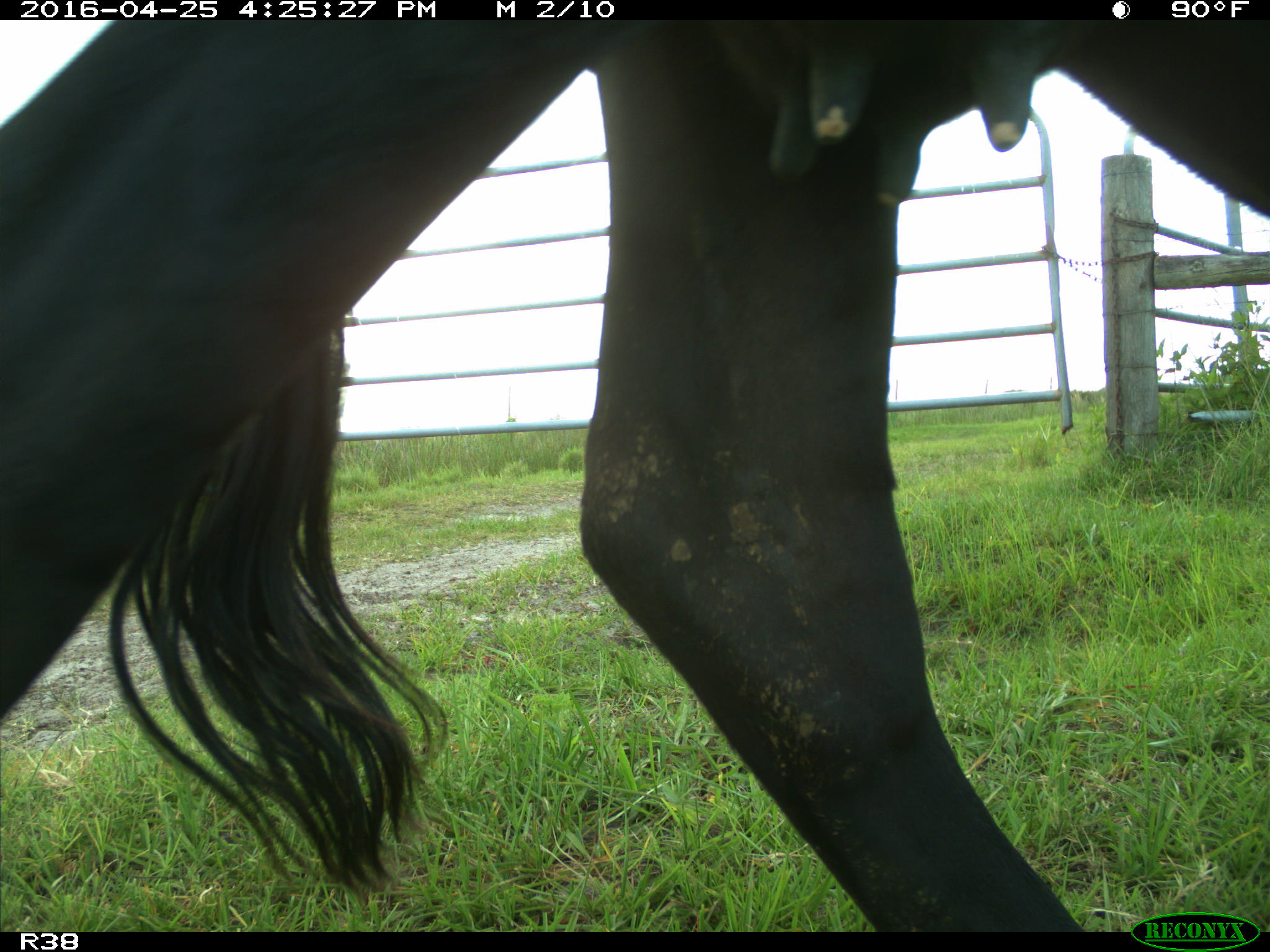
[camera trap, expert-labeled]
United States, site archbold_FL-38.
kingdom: Animalia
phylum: Chordata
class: Mammalia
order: Artiodactyla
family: Bovidae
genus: Bos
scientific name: Bos taurus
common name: domestic cow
Bos taurus (domestic cow).